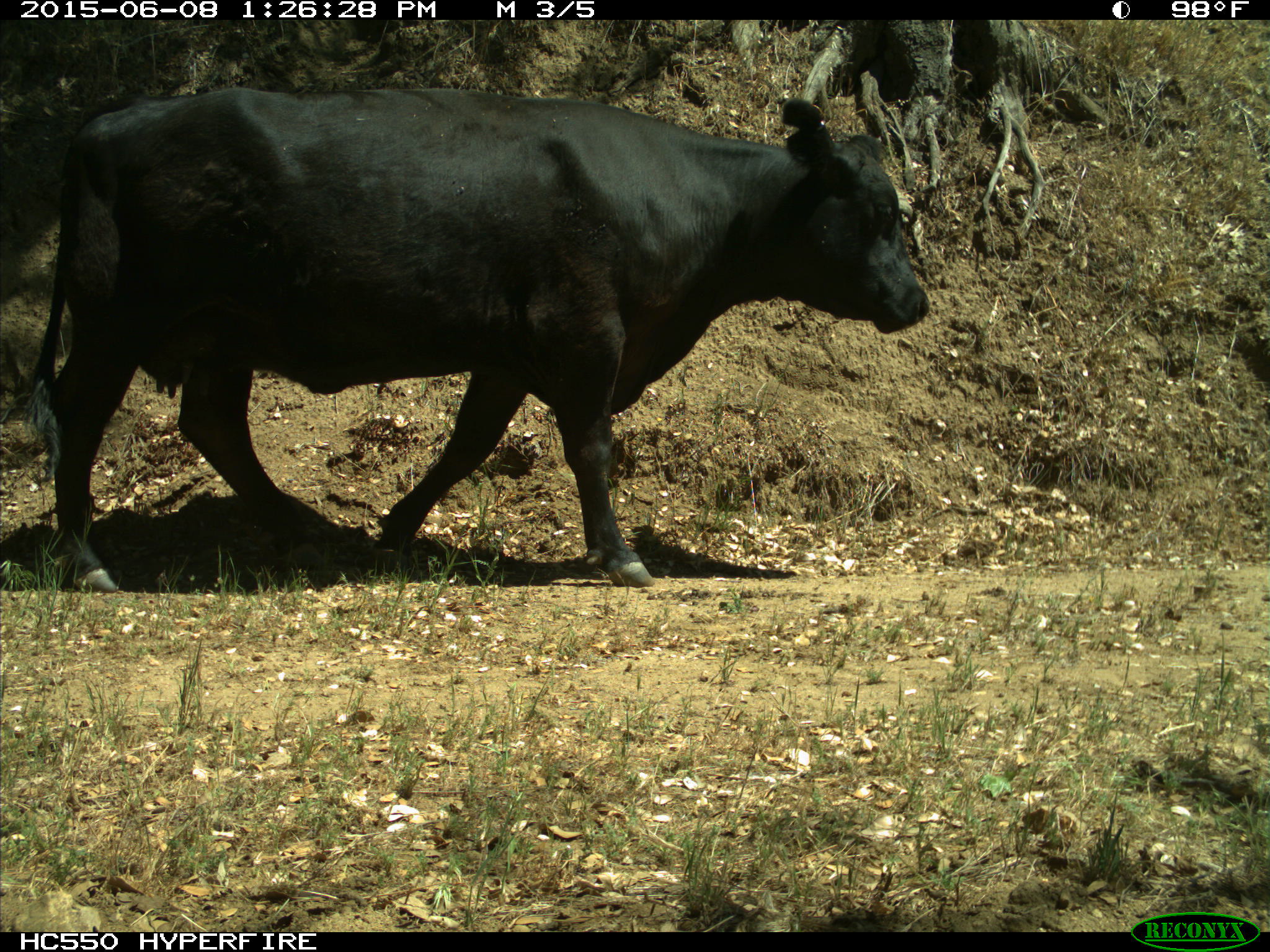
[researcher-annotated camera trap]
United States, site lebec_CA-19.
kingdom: Animalia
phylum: Chordata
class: Mammalia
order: Artiodactyla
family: Bovidae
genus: Bos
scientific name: Bos taurus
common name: domestic cow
Bos taurus (domestic cow).